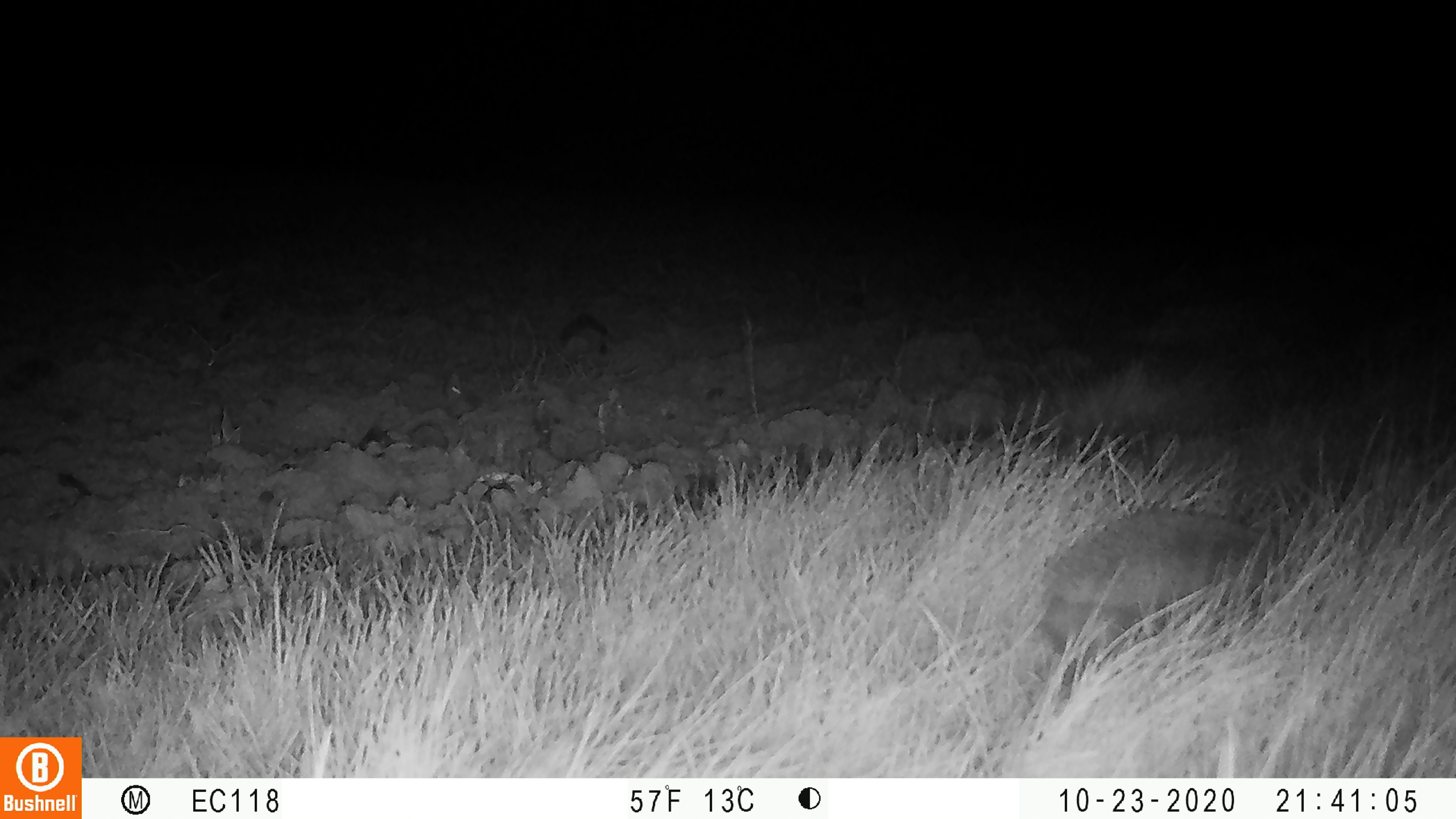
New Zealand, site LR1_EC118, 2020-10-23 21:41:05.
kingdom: Animalia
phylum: Chordata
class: Mammalia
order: Eulipotyphla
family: Erinaceidae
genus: Erinaceus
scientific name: Erinaceus europaeus europaeus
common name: european hedgehog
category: hedgehog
Hedgehog (european hedgehog) (Erinaceus europaeus europaeus).